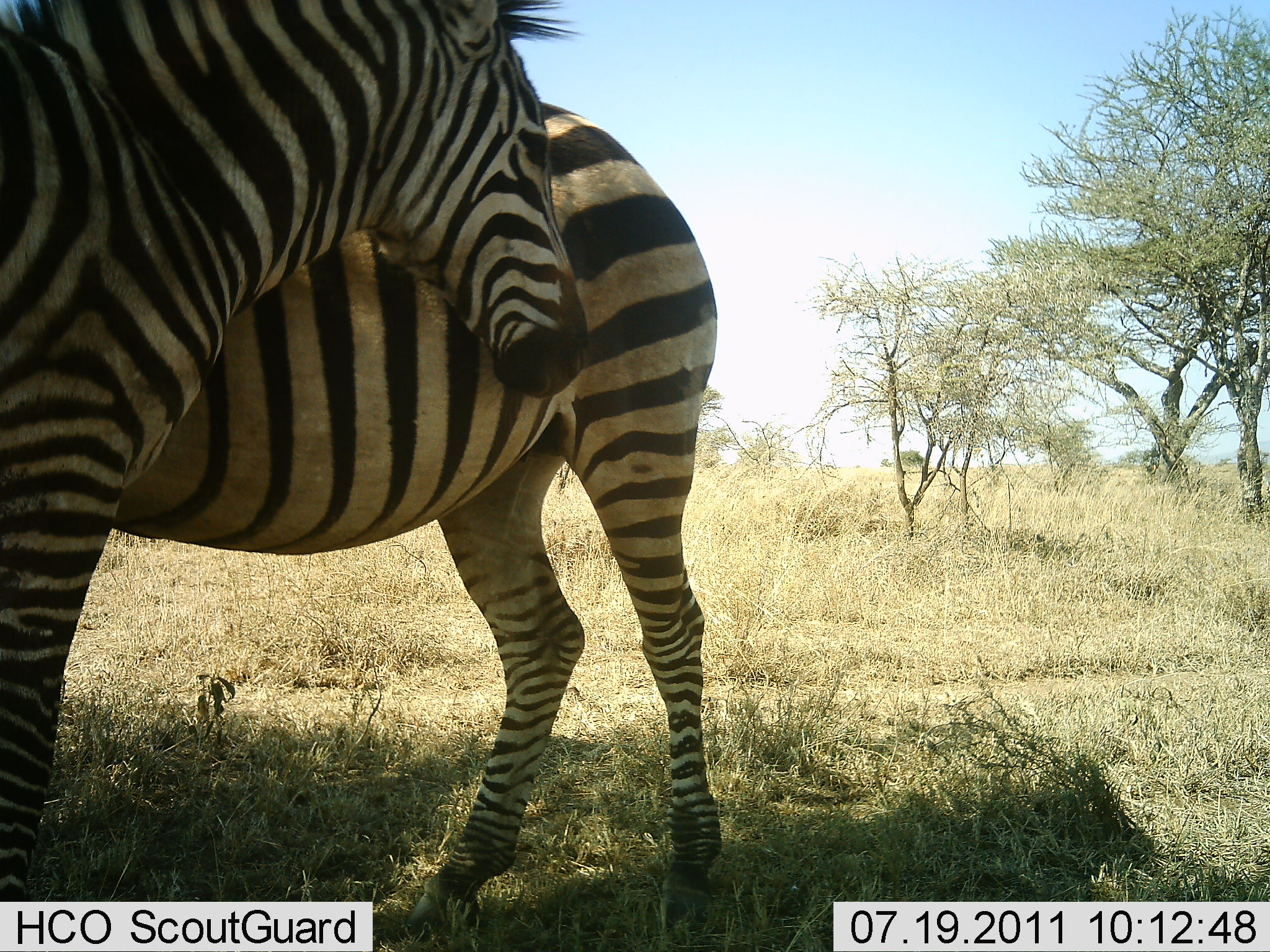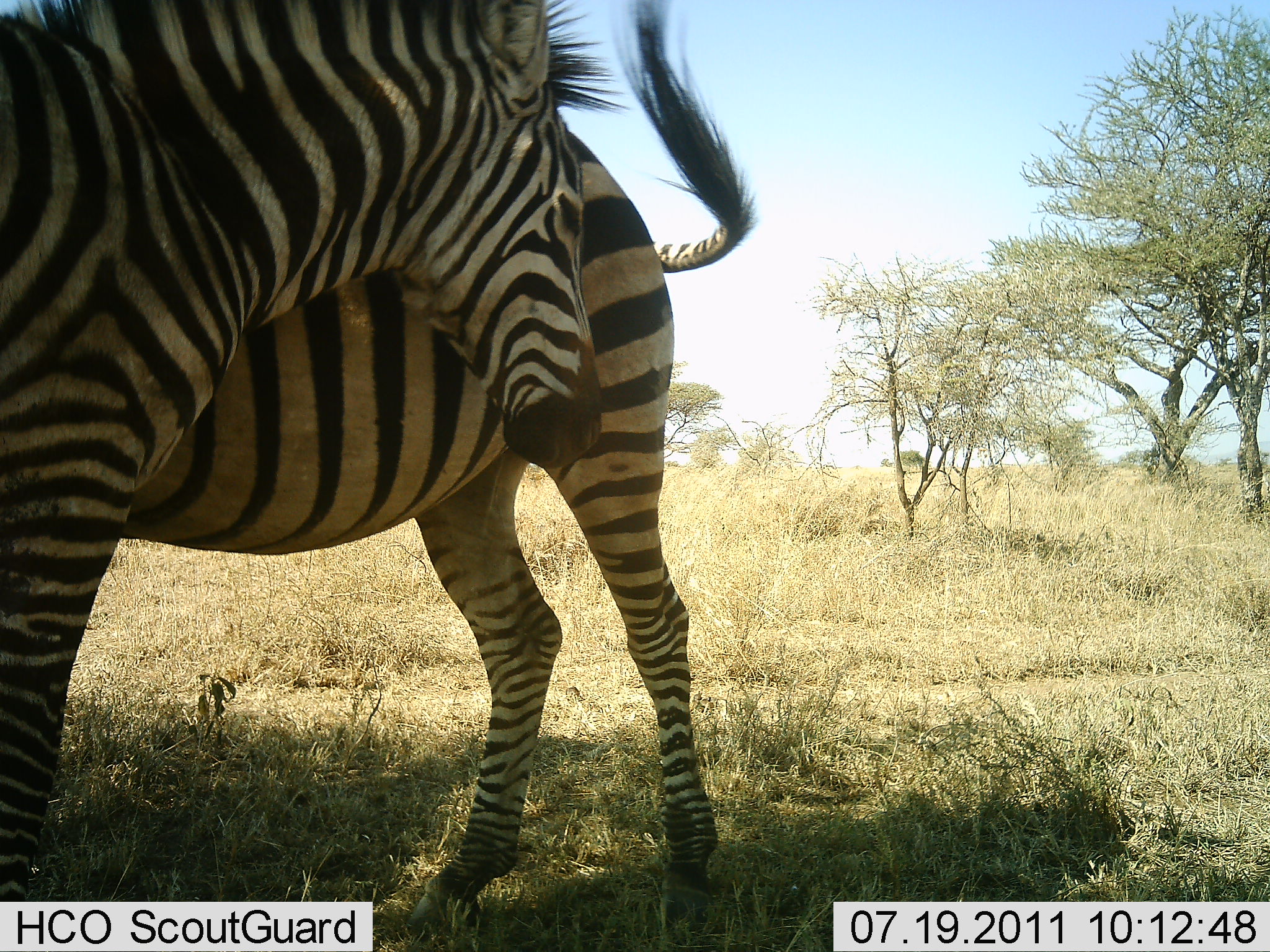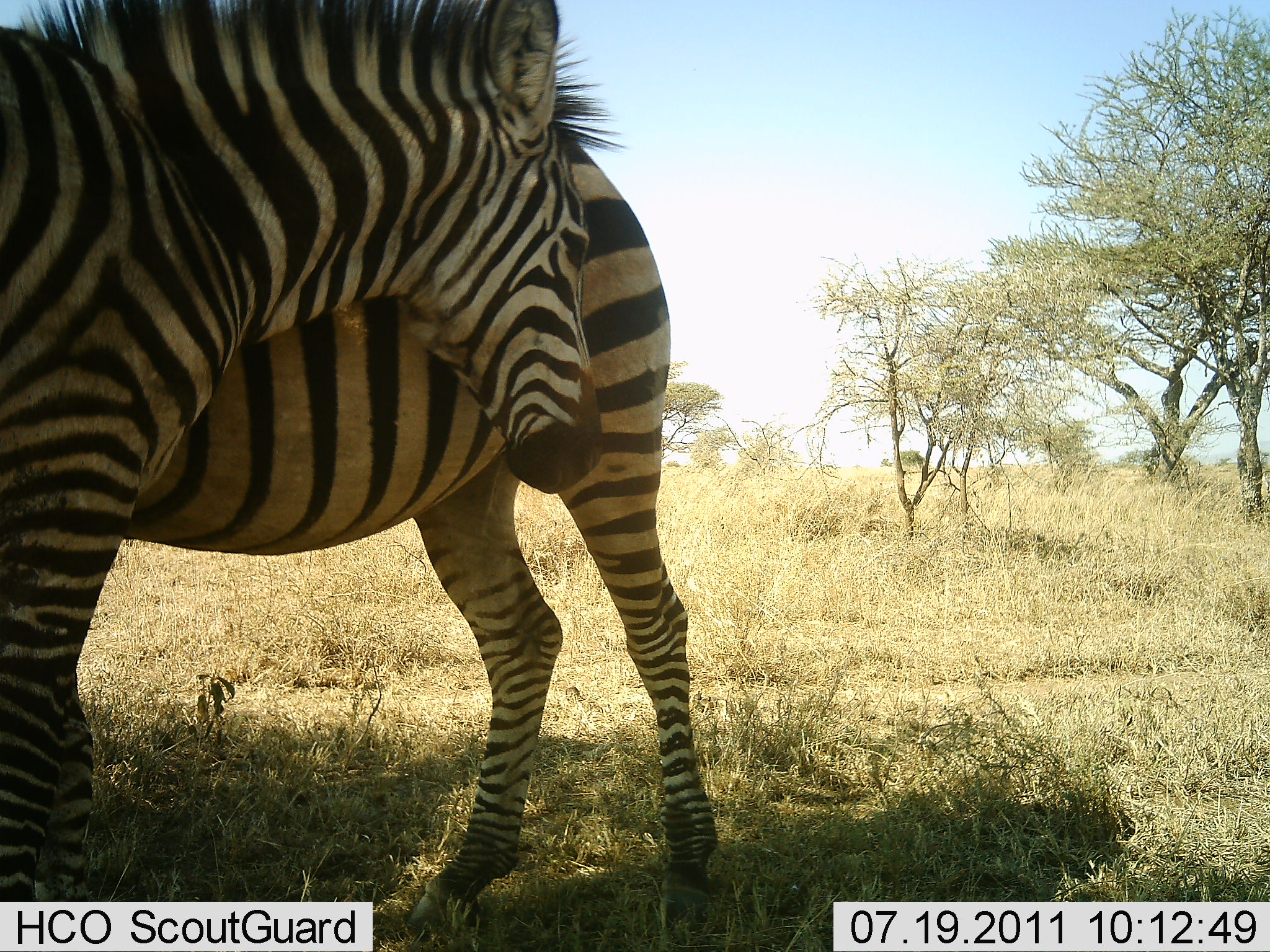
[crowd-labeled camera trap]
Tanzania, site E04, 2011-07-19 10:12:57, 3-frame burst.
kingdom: Animalia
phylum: Chordata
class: Mammalia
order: Perissodactyla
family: Equidae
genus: Equus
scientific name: Equus quagga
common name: plains zebra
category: zebra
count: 2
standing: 42%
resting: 0%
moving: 0%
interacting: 75%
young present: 0%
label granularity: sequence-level